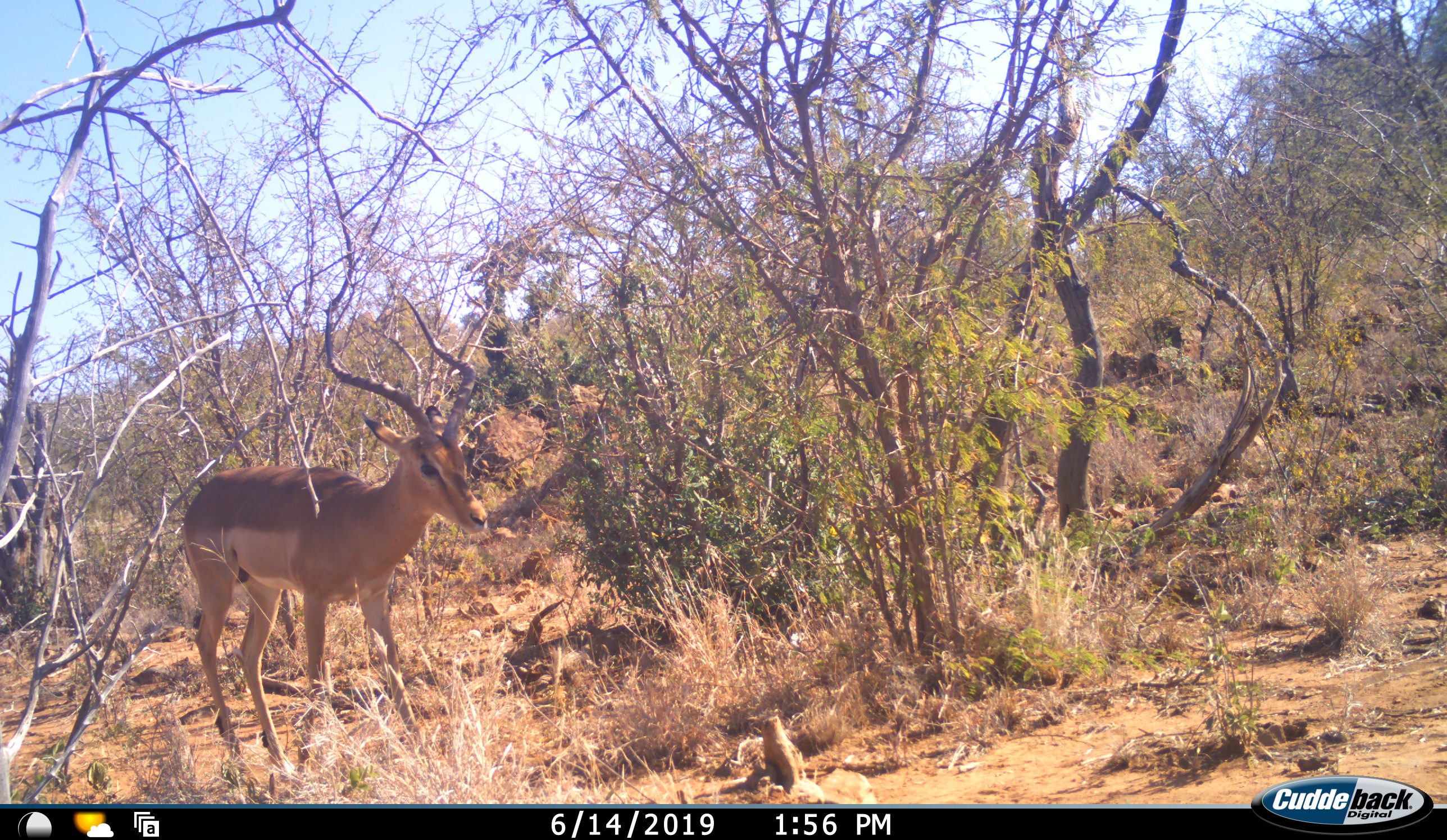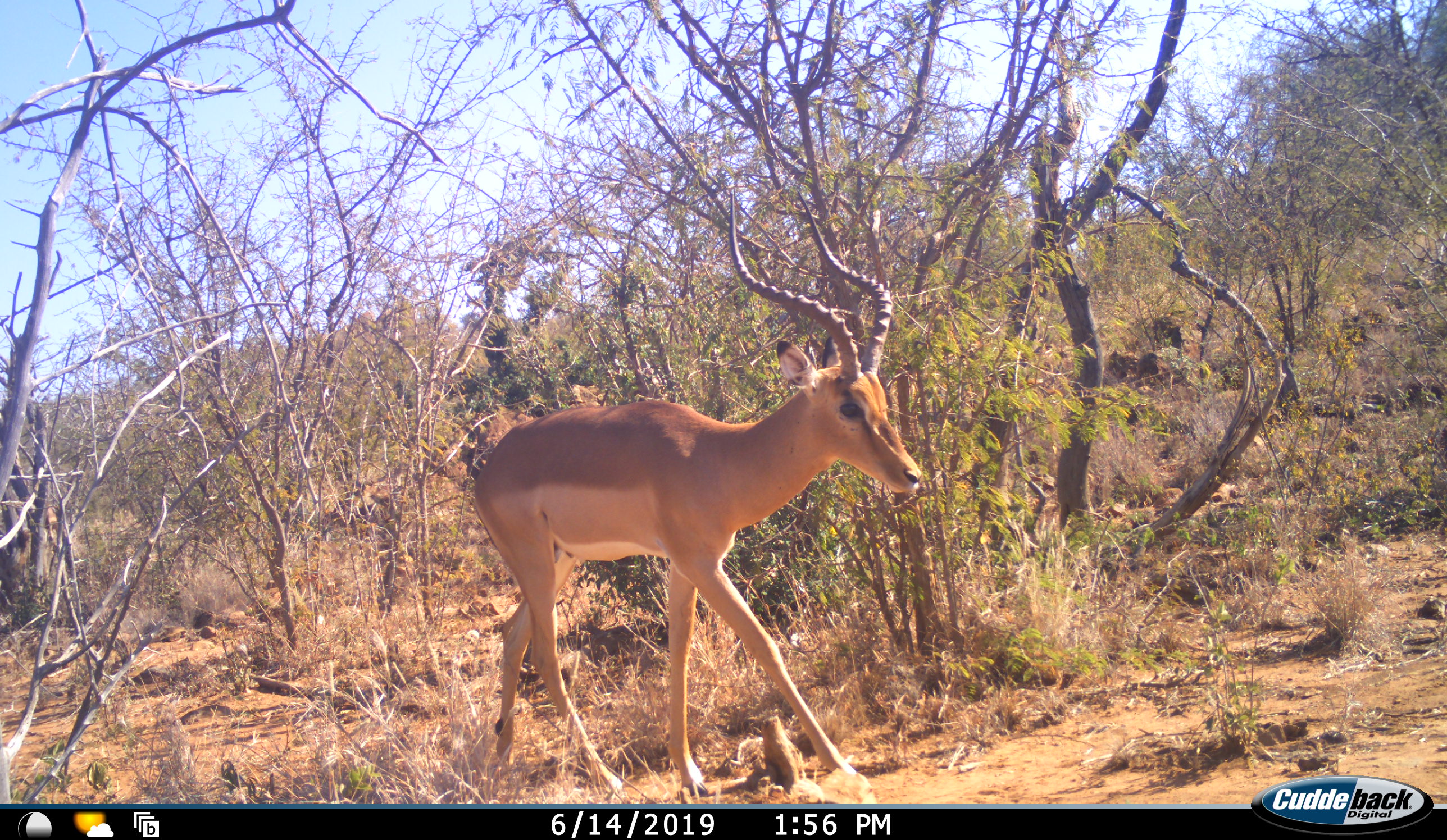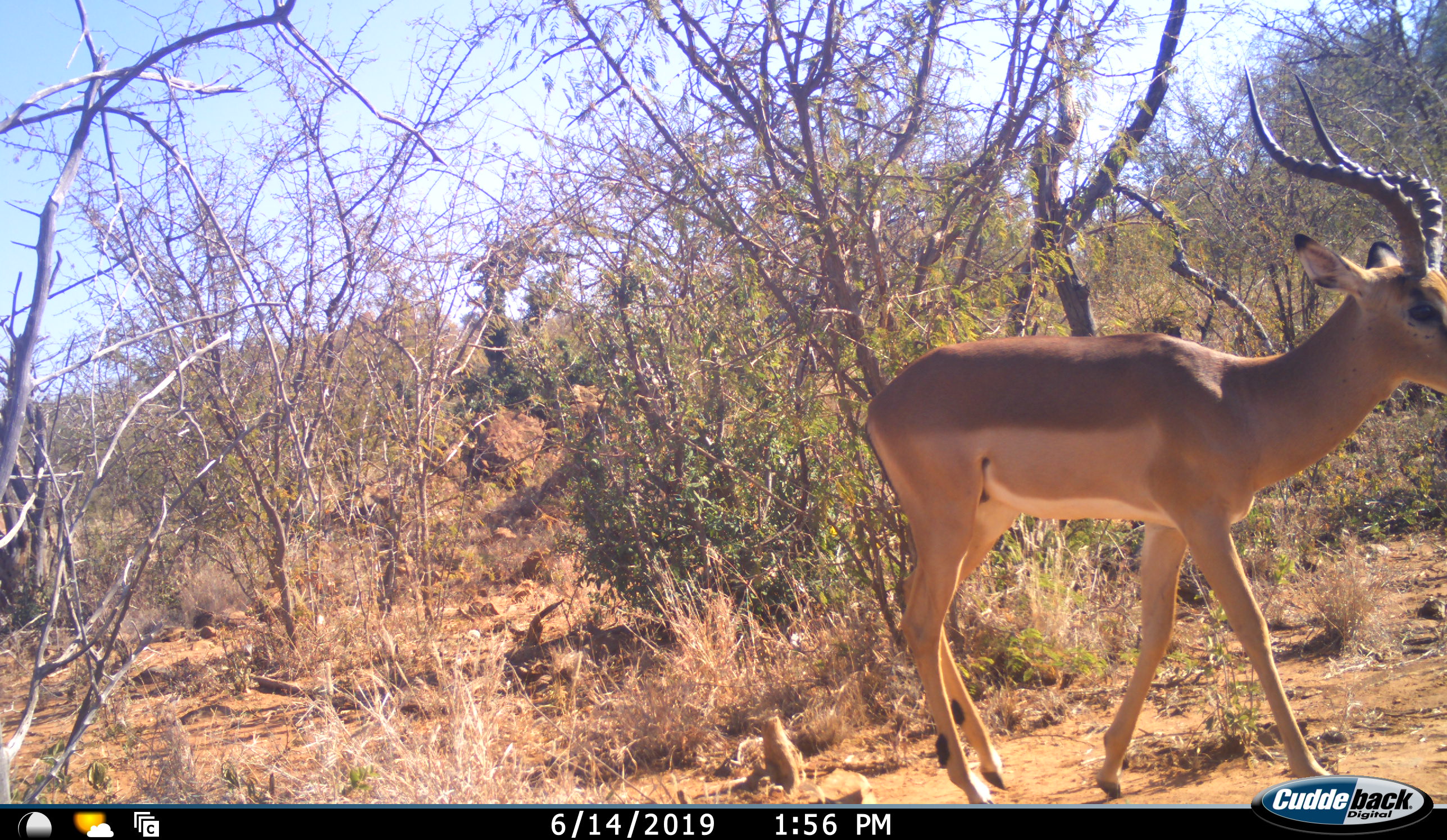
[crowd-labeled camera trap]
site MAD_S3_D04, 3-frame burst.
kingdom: Animalia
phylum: Chordata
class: Mammalia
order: Artiodactyla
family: Bovidae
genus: Aepyceros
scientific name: Aepyceros melampus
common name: impala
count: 1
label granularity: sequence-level